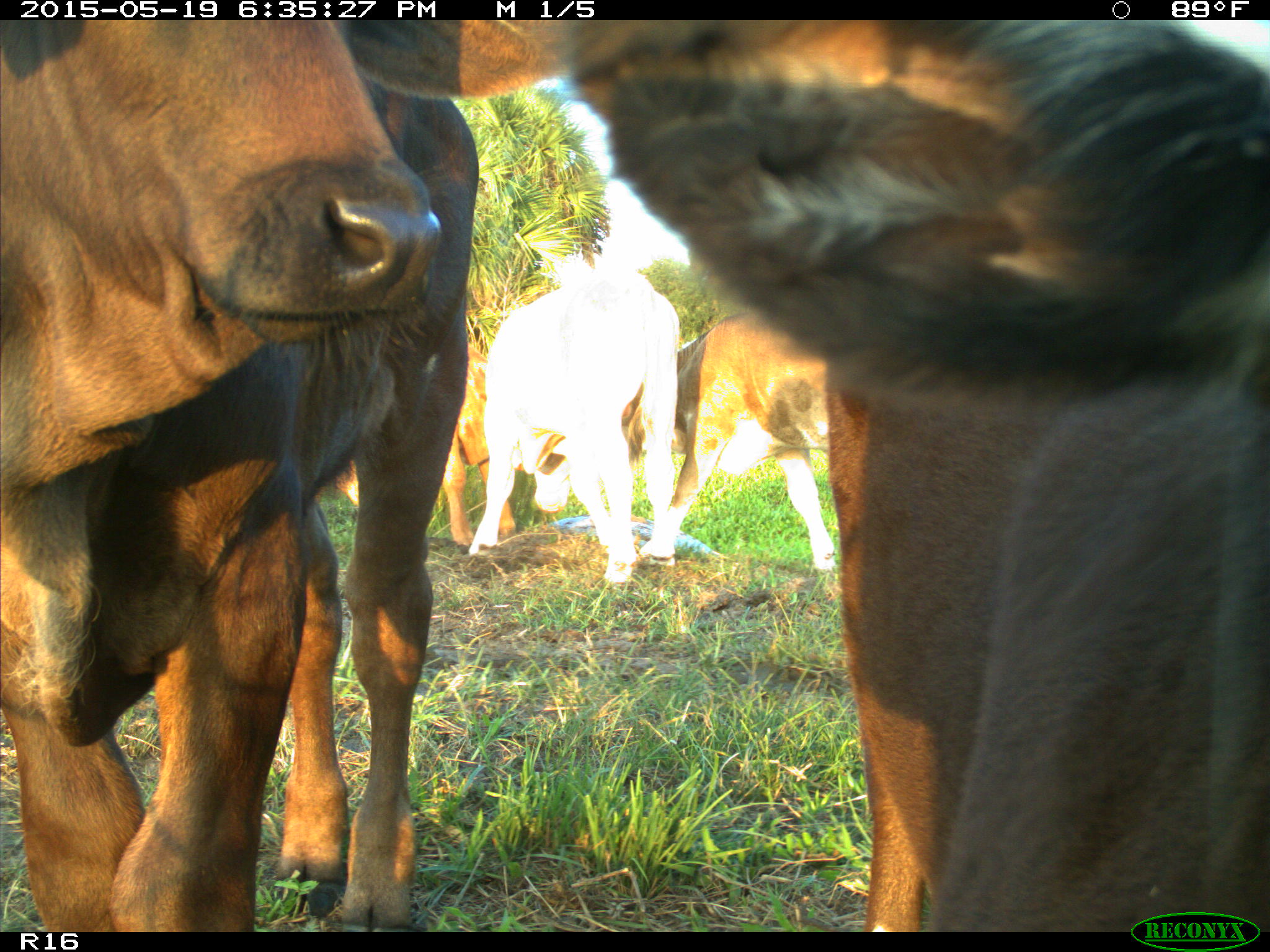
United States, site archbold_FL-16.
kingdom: Animalia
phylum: Chordata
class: Mammalia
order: Artiodactyla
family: Bovidae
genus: Bos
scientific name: Bos taurus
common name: domestic cow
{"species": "Bos taurus (domestic cow)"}